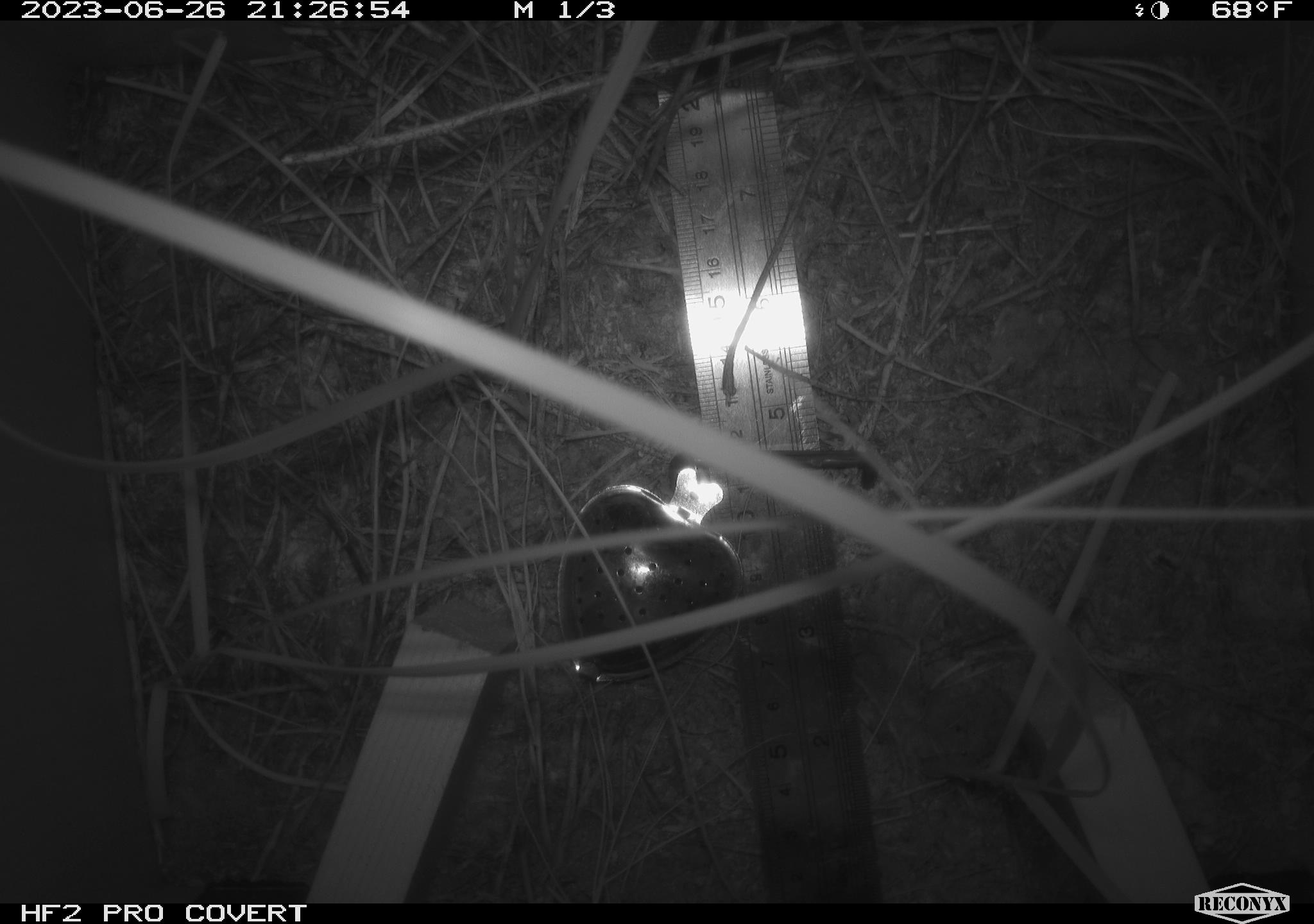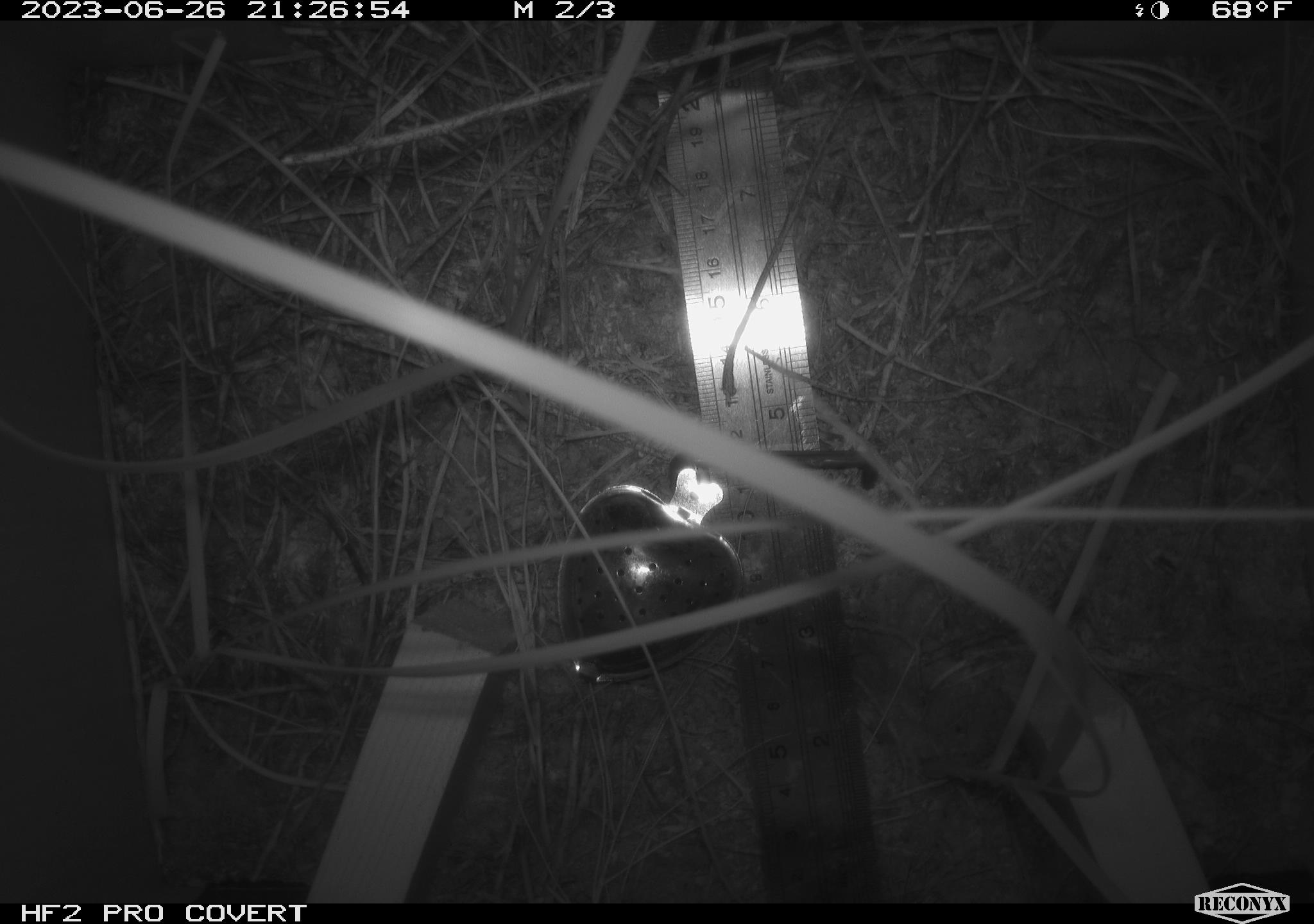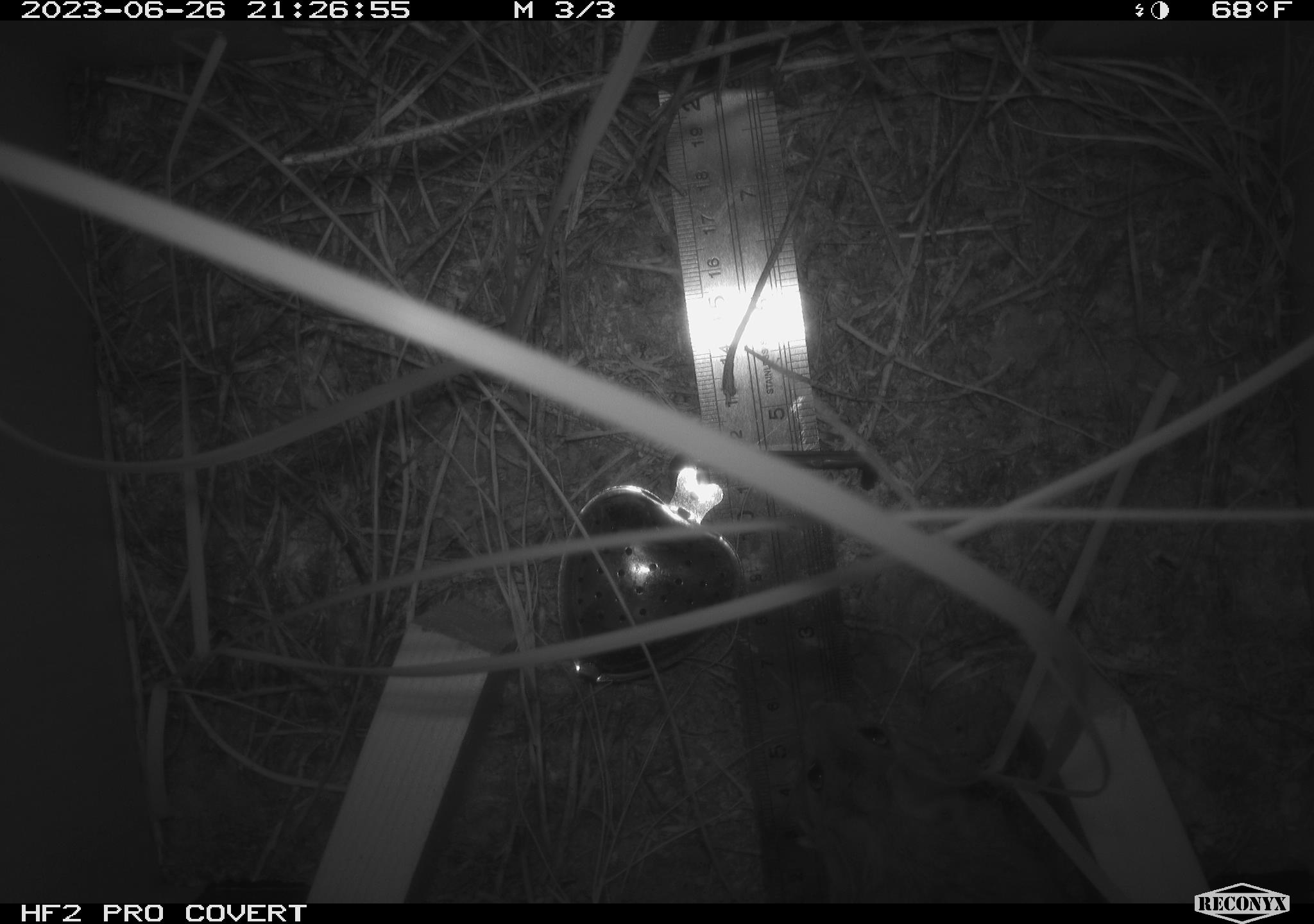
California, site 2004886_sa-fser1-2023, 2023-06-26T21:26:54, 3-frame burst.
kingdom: Animalia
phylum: Chordata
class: Mammalia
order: Rodentia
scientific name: Rodentia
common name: mouse species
Mouse species (Rodentia).